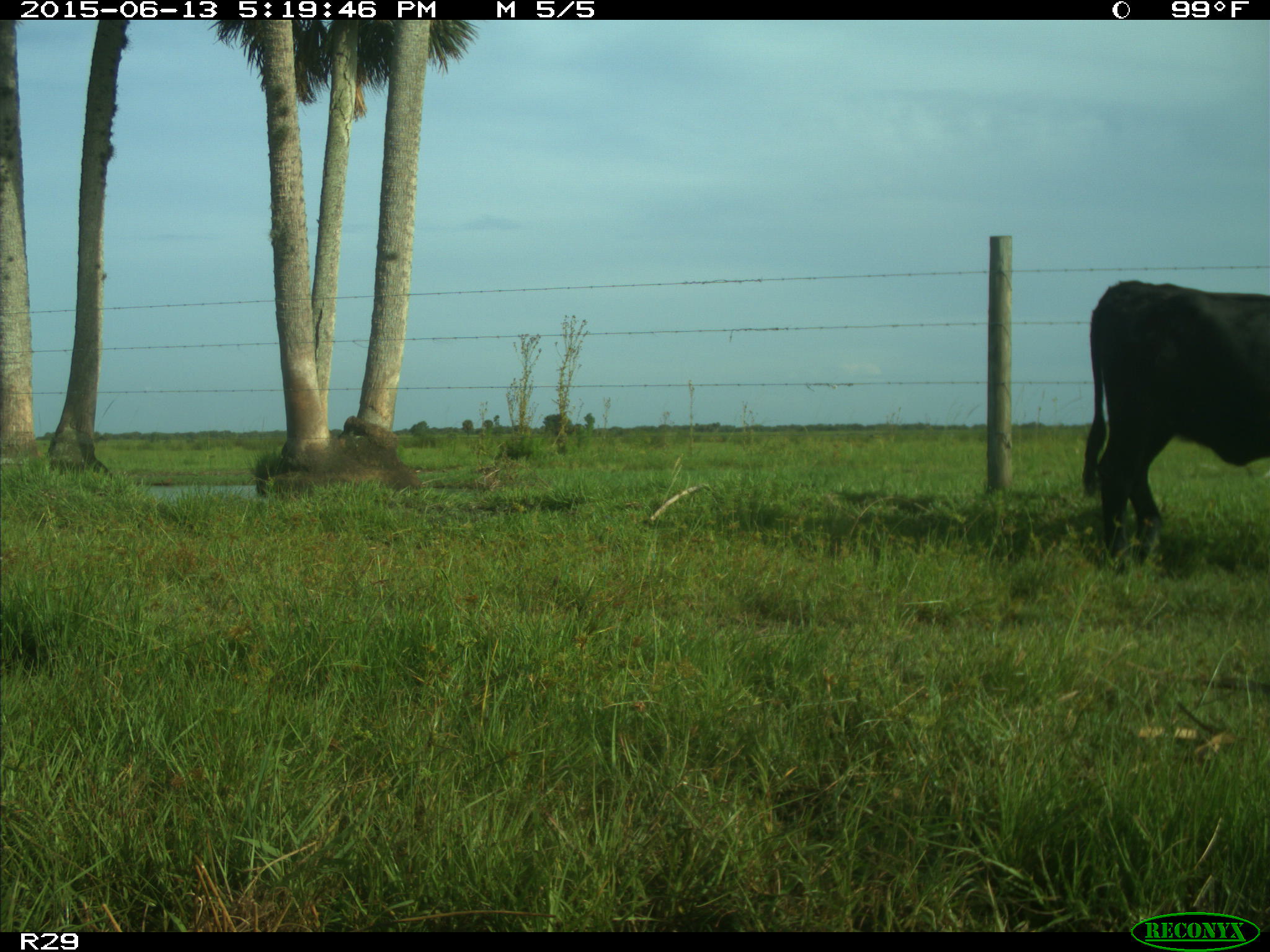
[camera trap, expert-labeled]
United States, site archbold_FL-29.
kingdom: Animalia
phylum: Chordata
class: Mammalia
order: Artiodactyla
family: Bovidae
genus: Bos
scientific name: Bos taurus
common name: domestic cow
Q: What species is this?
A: Bos taurus (domestic cow).